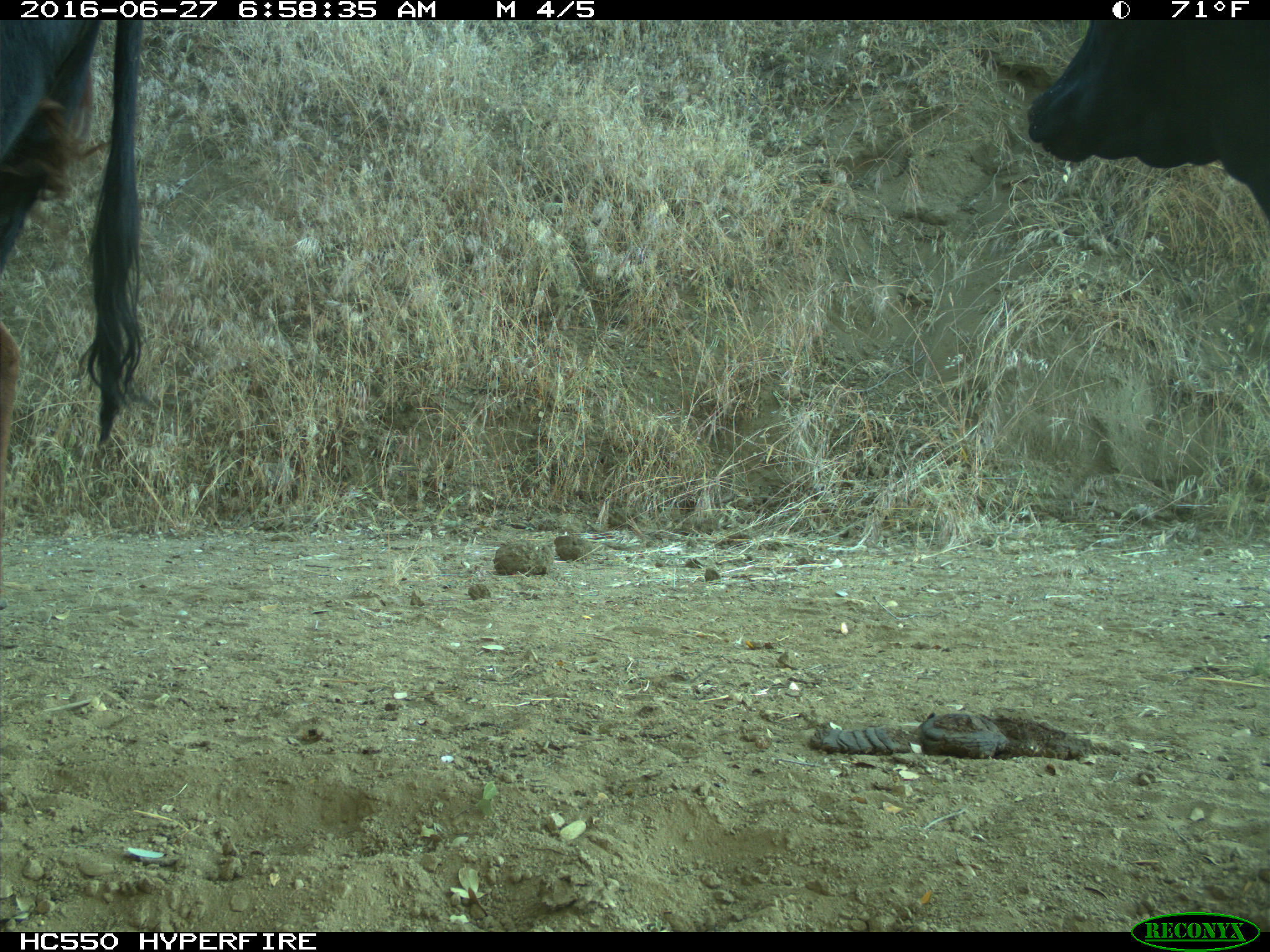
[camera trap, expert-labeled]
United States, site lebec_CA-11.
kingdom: Animalia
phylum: Chordata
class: Mammalia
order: Artiodactyla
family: Bovidae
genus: Bos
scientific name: Bos taurus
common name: domestic cow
Bos taurus (domestic cow).